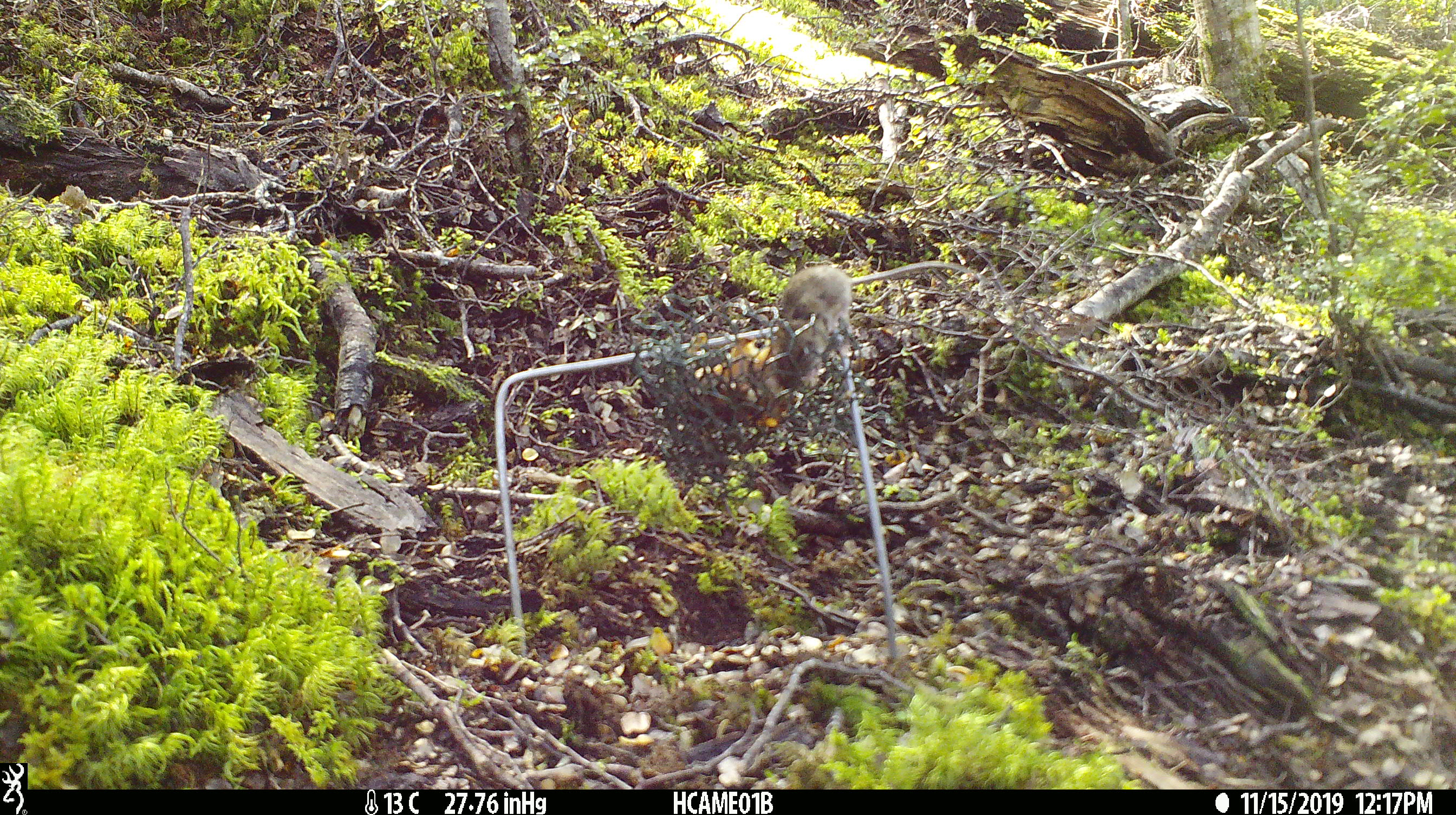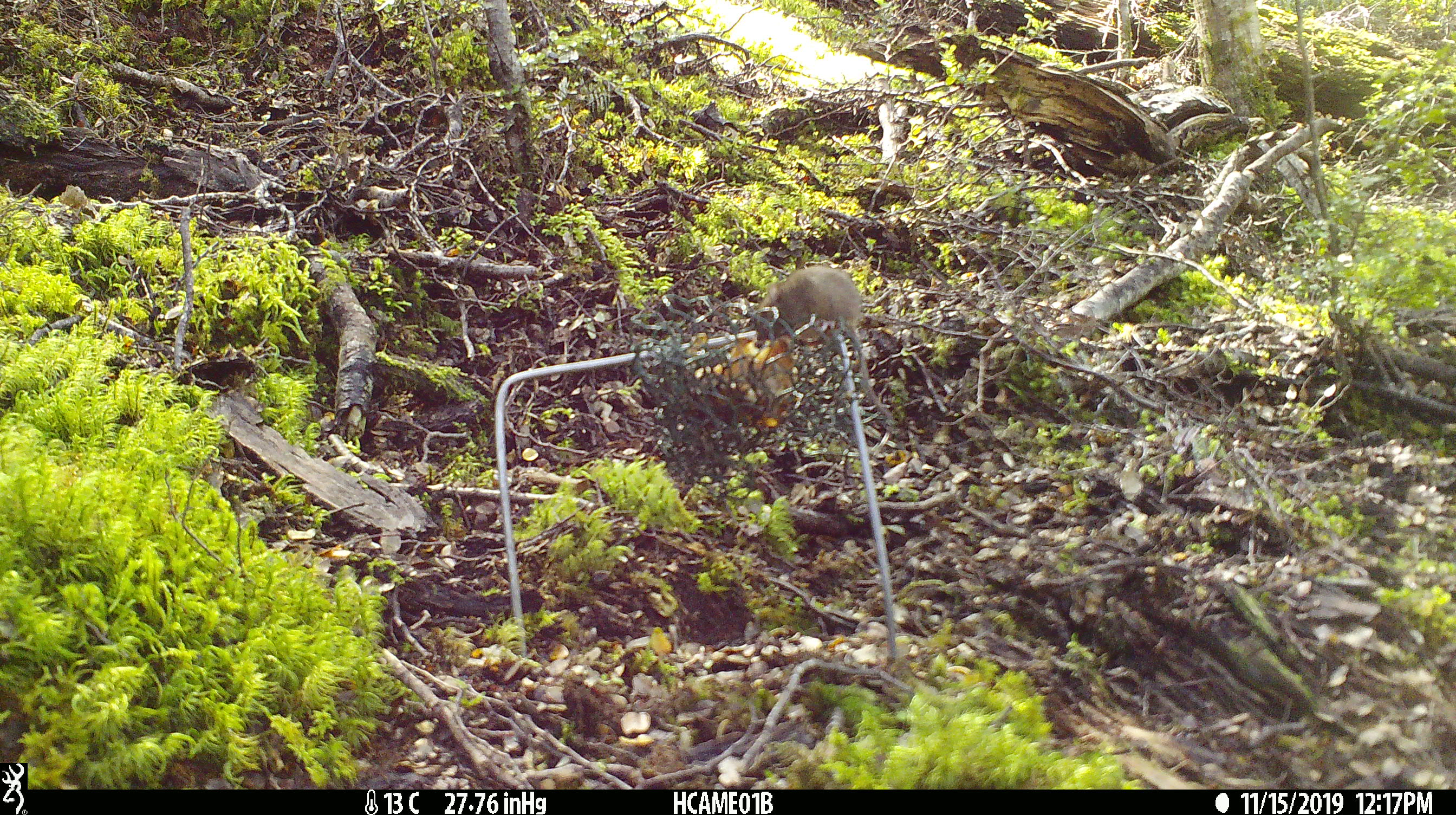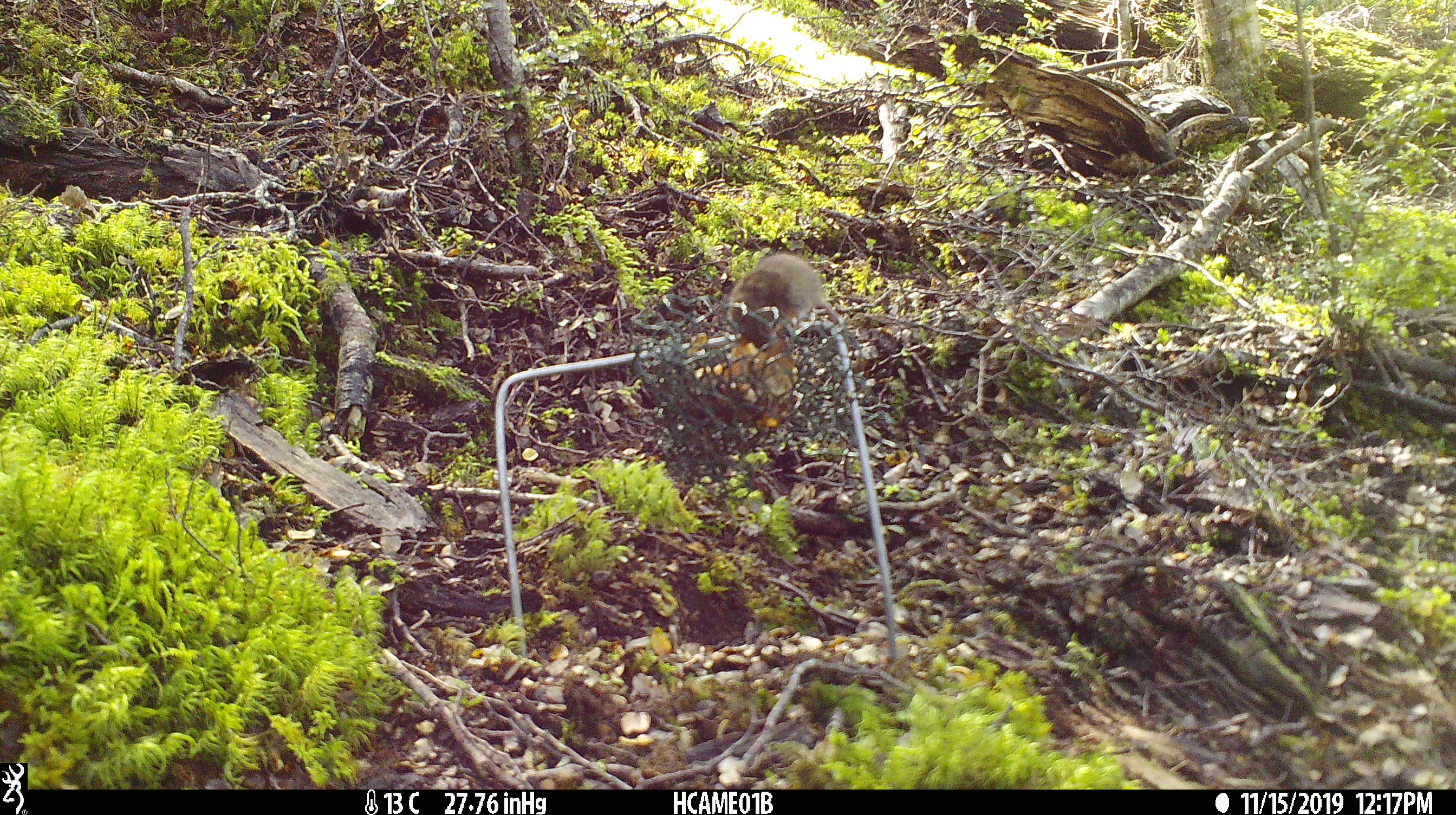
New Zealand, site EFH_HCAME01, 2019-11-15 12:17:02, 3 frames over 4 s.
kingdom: Animalia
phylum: Chordata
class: Mammalia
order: Rodentia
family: Muridae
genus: Mus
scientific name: Mus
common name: mouse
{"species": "mouse (Mus)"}